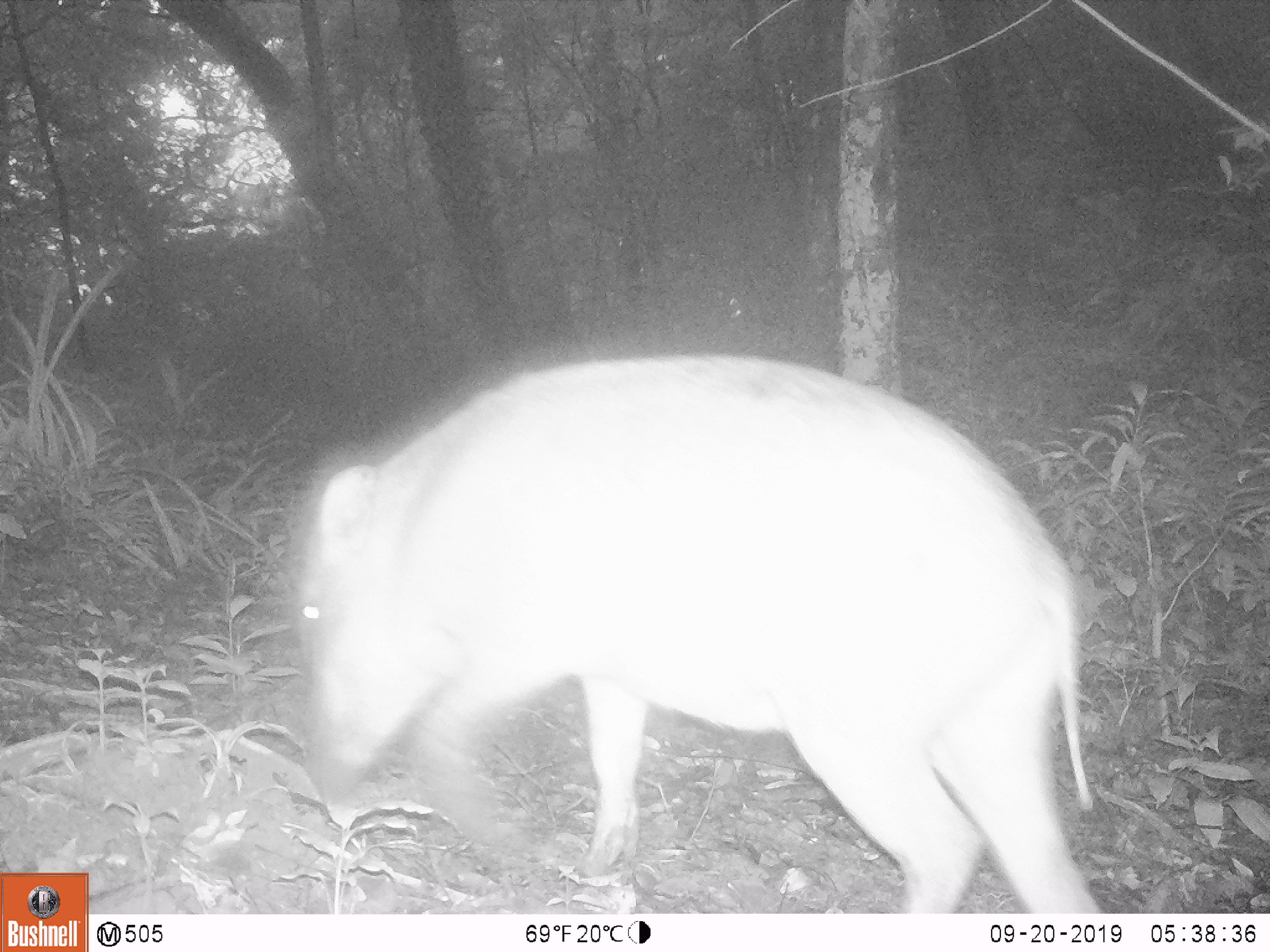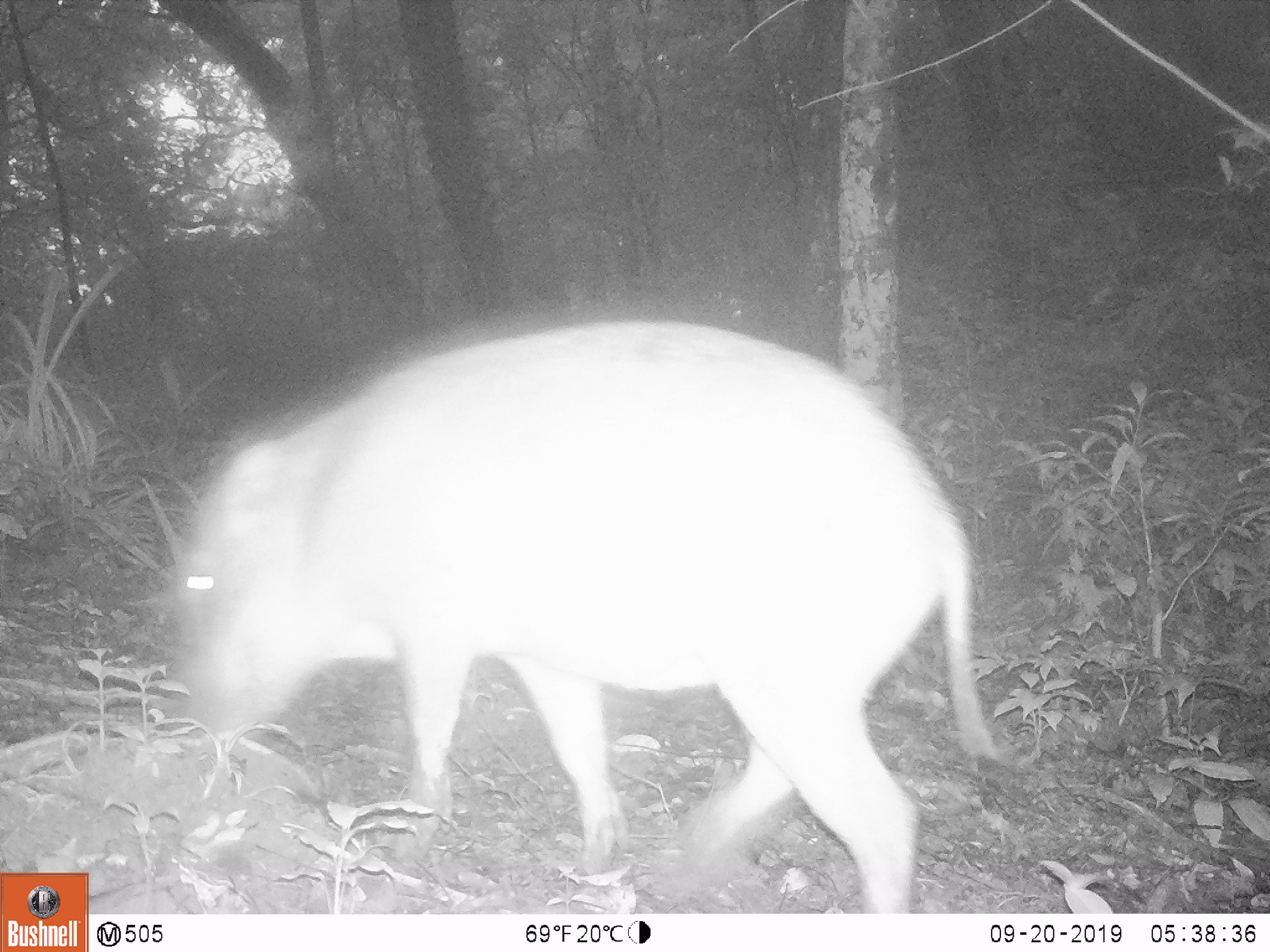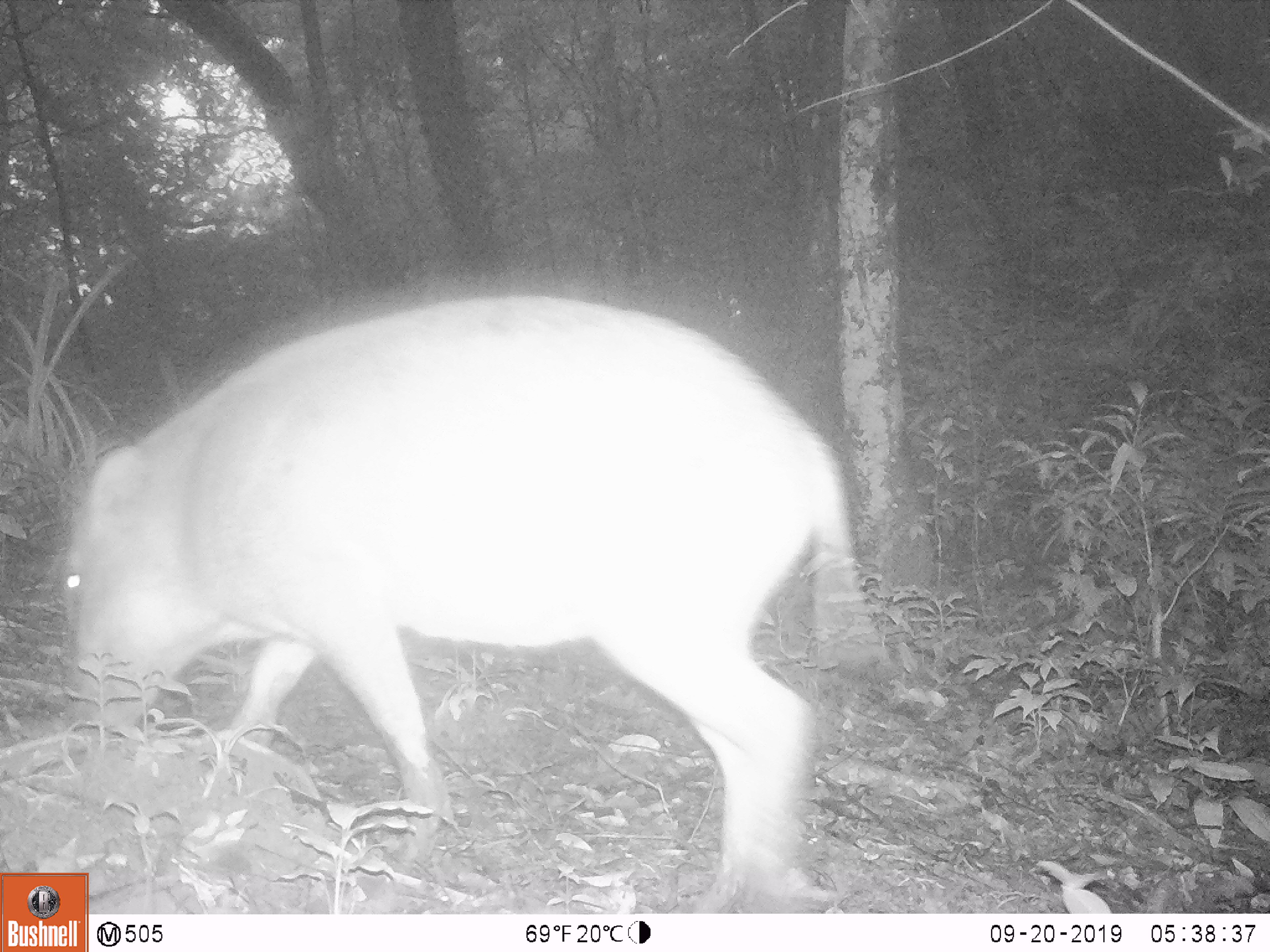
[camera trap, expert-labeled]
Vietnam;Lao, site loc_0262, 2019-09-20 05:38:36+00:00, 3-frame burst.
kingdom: Animalia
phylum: Chordata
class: Mammalia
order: Artiodactyla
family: Suidae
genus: Sus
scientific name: Sus scrofa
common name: eurasian wild pig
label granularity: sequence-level